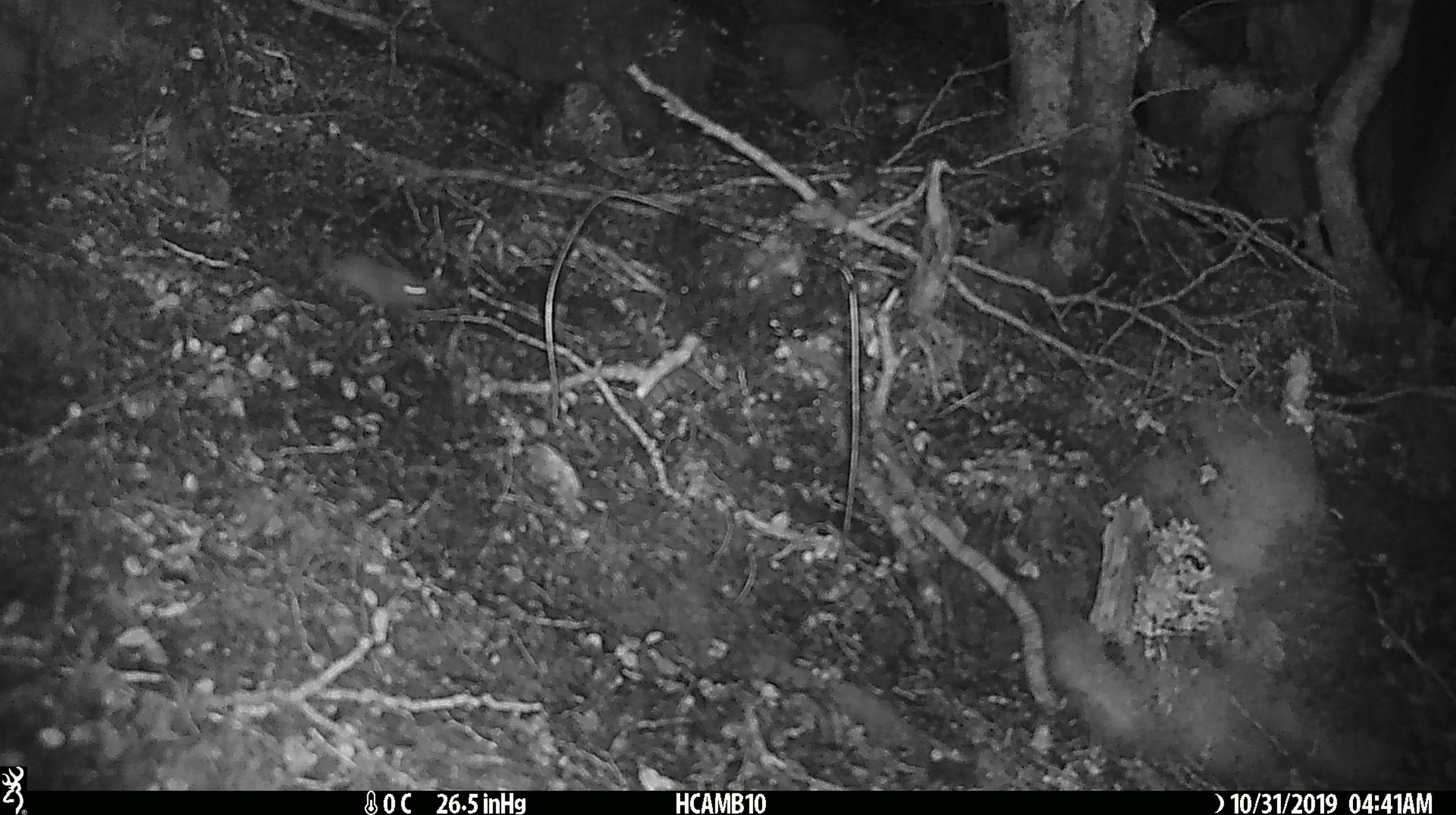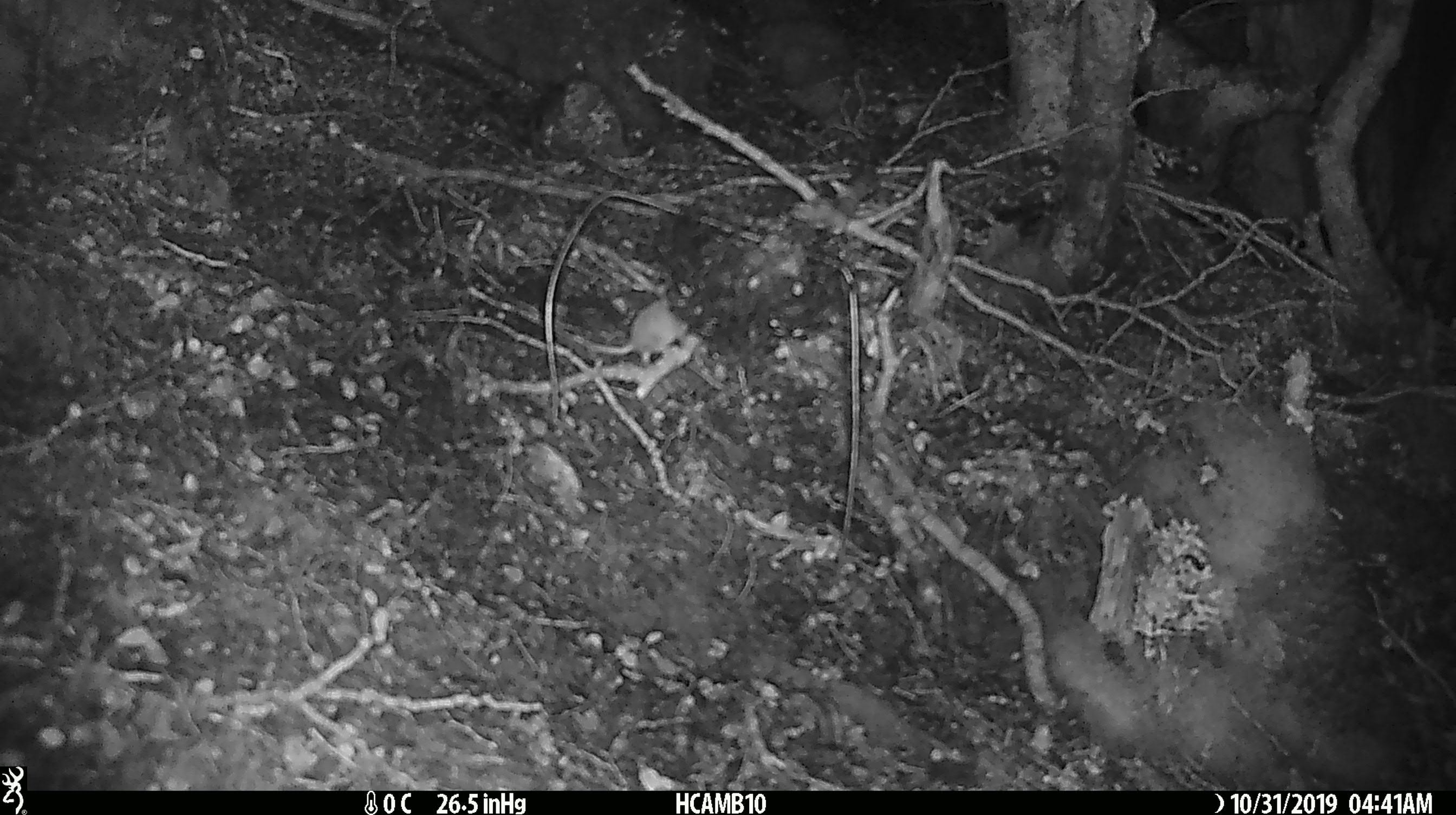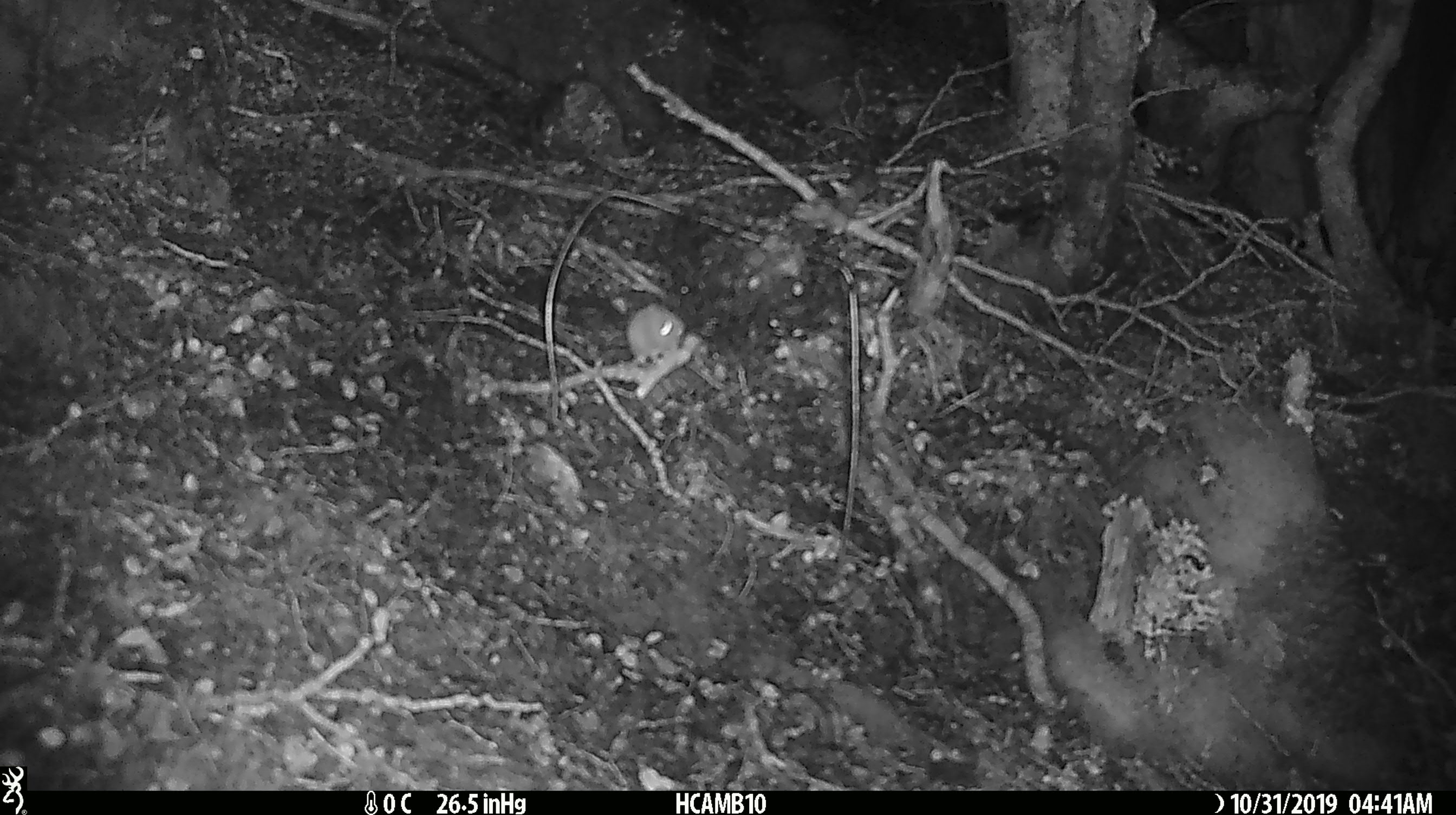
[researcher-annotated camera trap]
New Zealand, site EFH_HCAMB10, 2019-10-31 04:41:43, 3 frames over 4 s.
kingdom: Animalia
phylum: Chordata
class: Mammalia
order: Rodentia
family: Muridae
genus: Mus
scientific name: Mus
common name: mouse